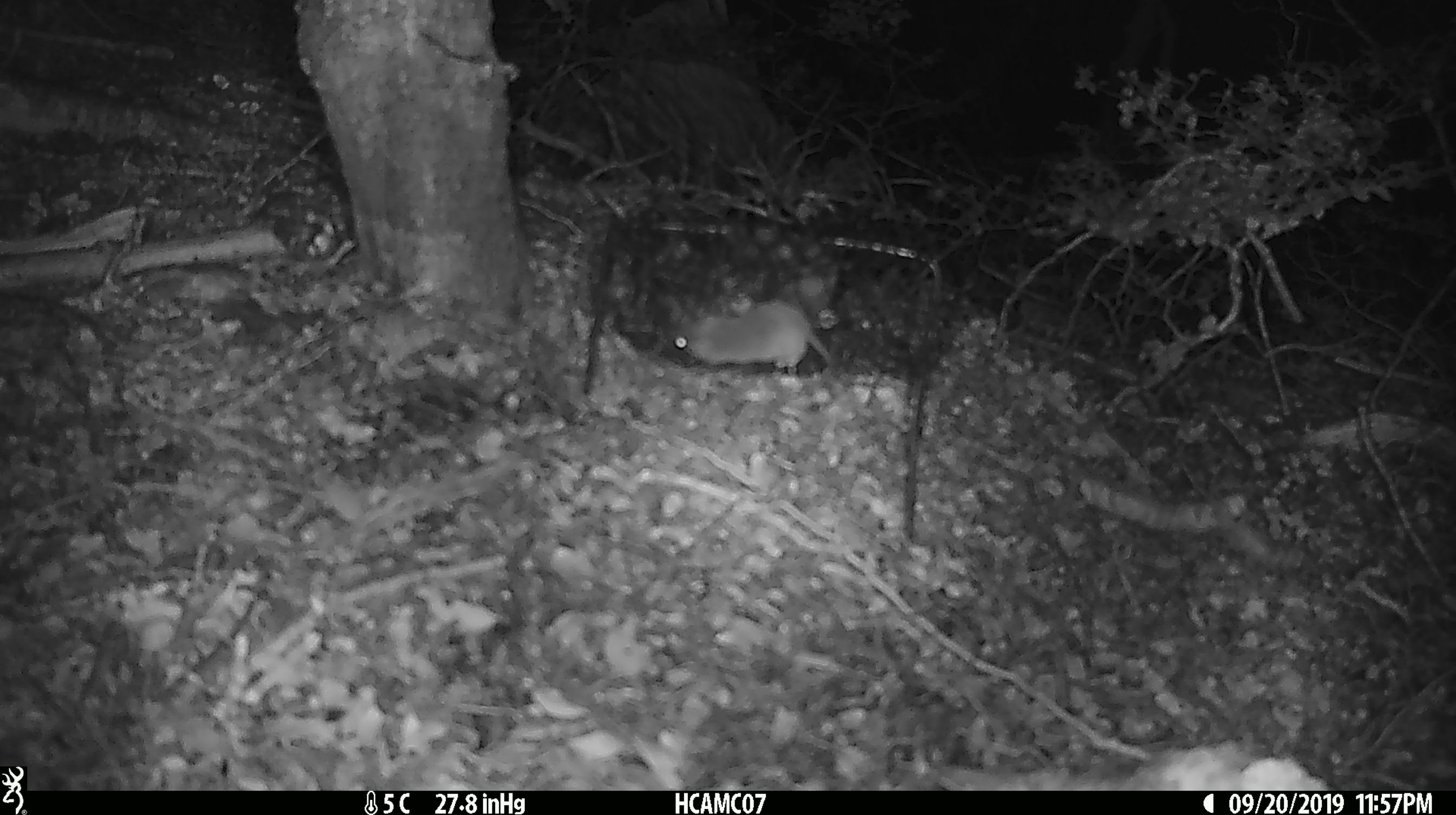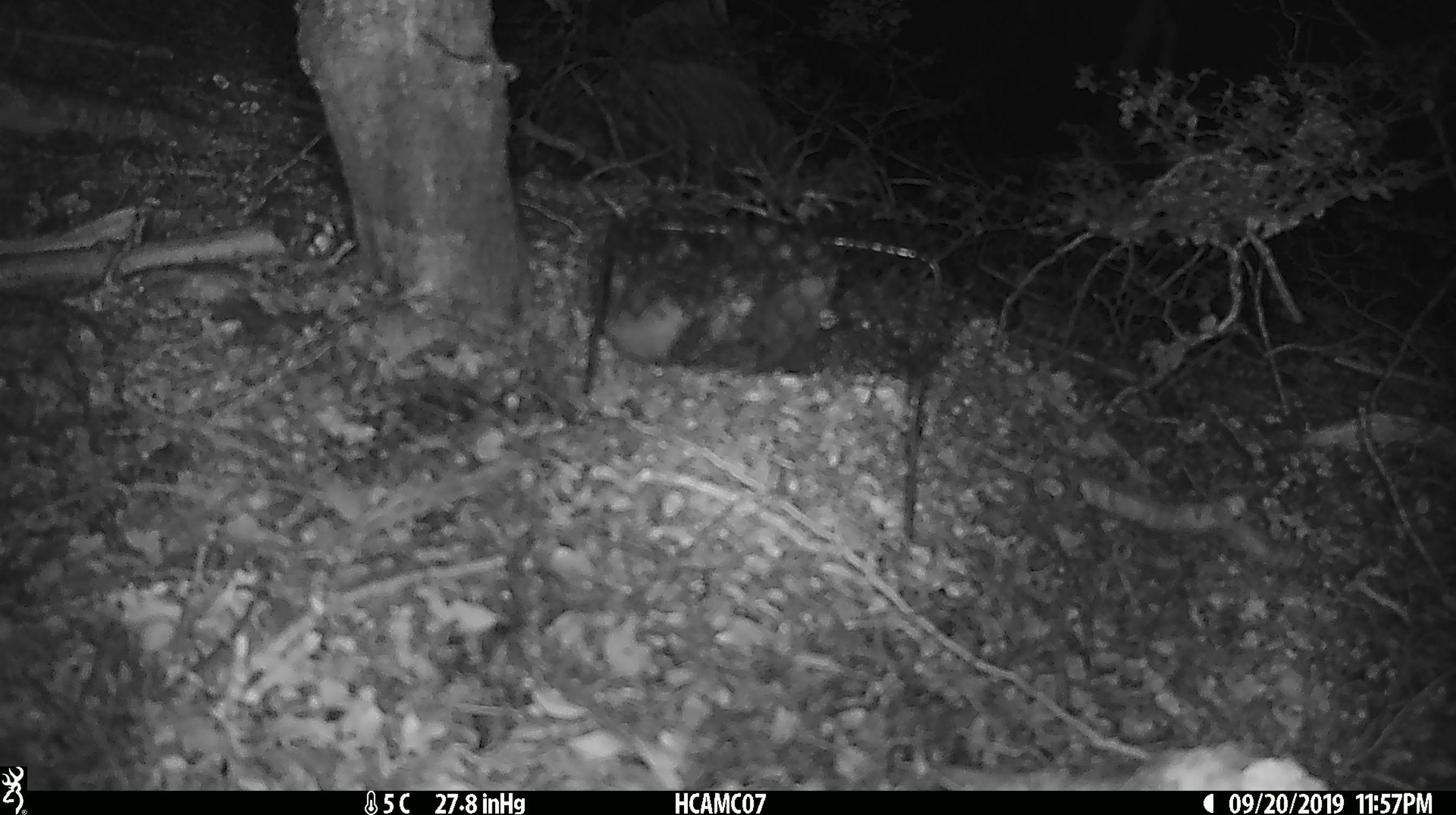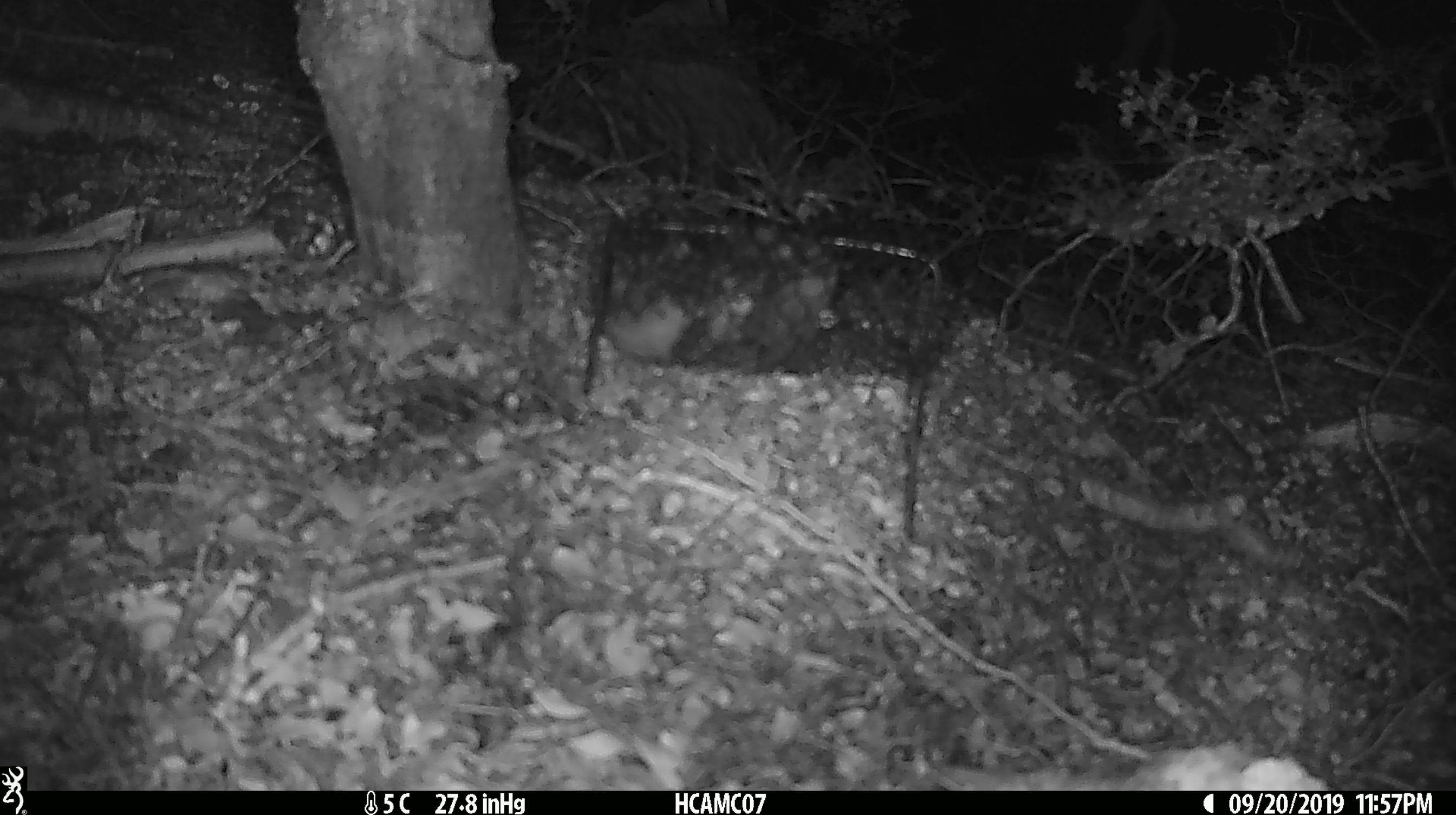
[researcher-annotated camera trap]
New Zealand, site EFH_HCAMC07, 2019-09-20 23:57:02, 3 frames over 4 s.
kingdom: Animalia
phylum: Chordata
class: Mammalia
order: Rodentia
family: Muridae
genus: Mus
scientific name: Mus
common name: mouse